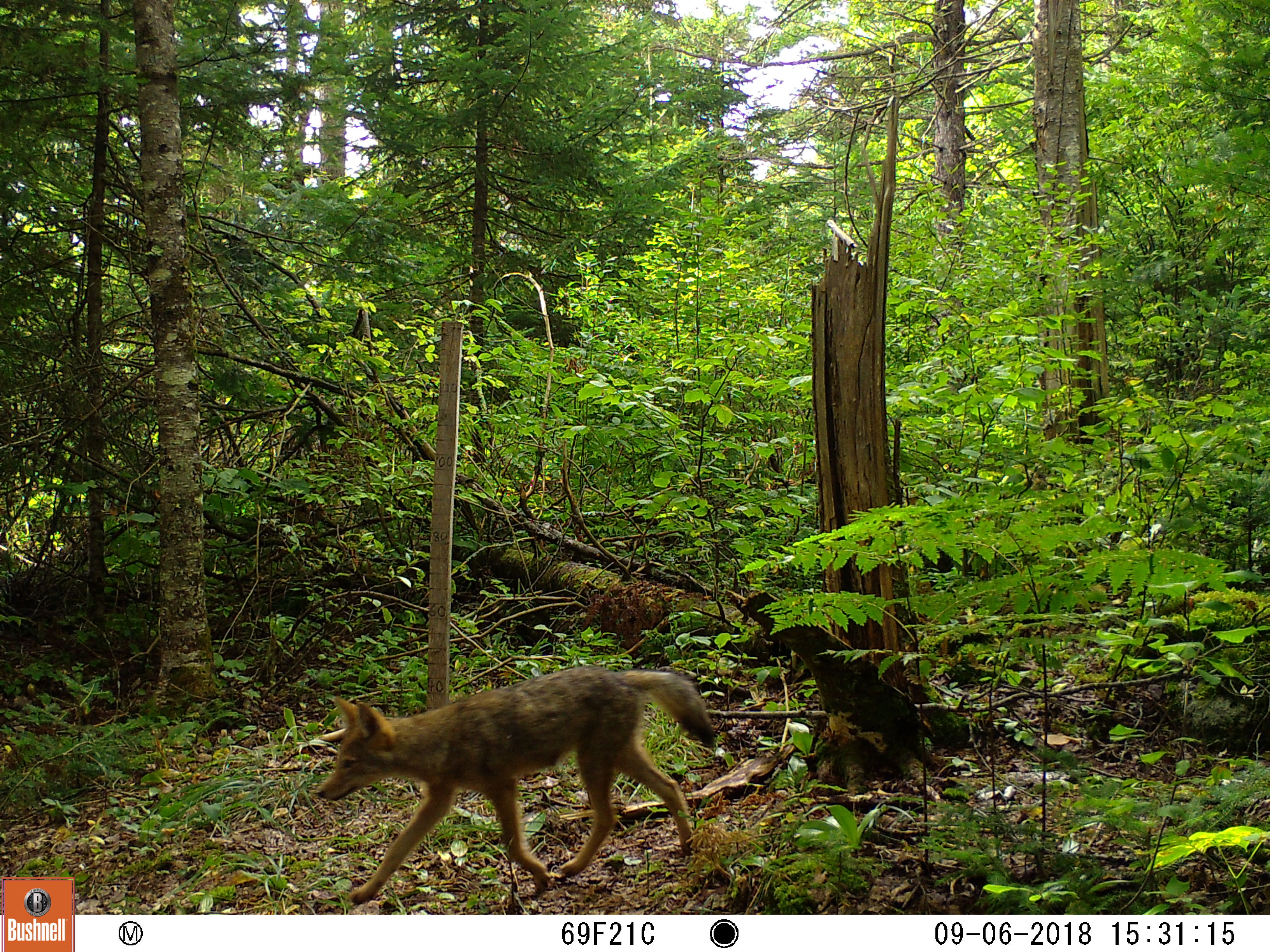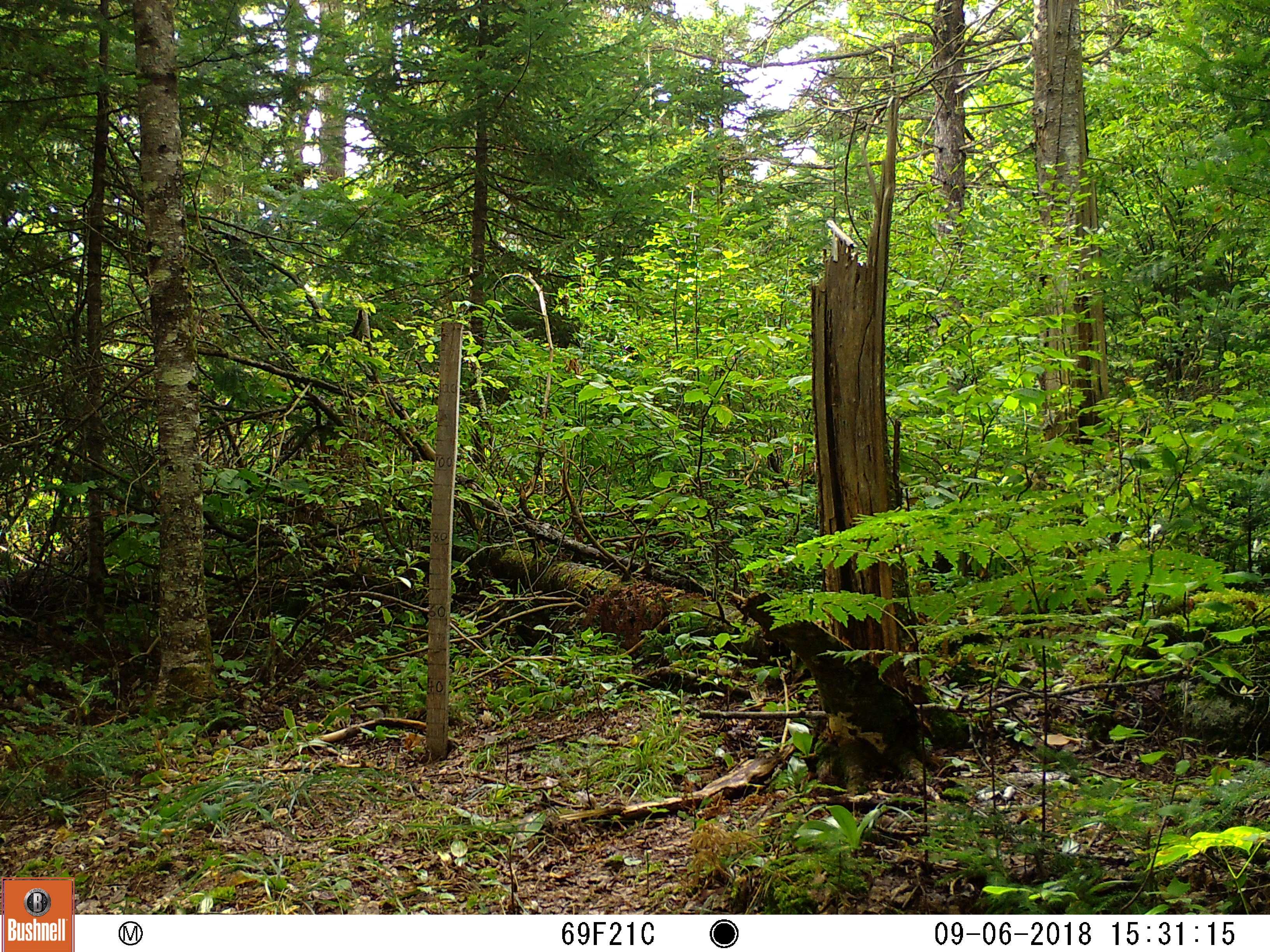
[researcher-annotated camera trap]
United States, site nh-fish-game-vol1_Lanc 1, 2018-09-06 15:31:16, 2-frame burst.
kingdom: Animalia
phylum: Chordata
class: Mammalia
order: Carnivora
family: Canidae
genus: Canis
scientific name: Canis latrans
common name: coyote